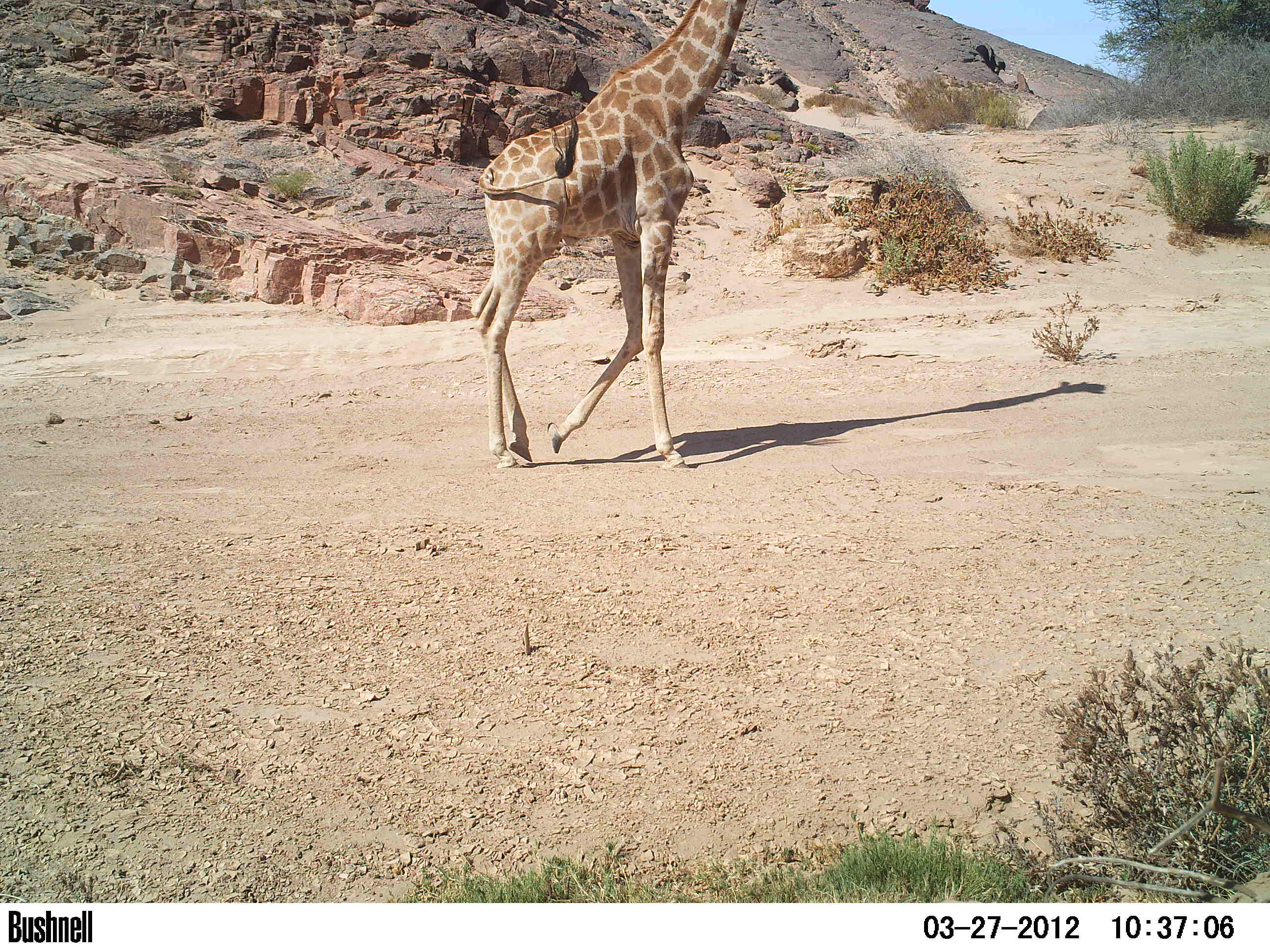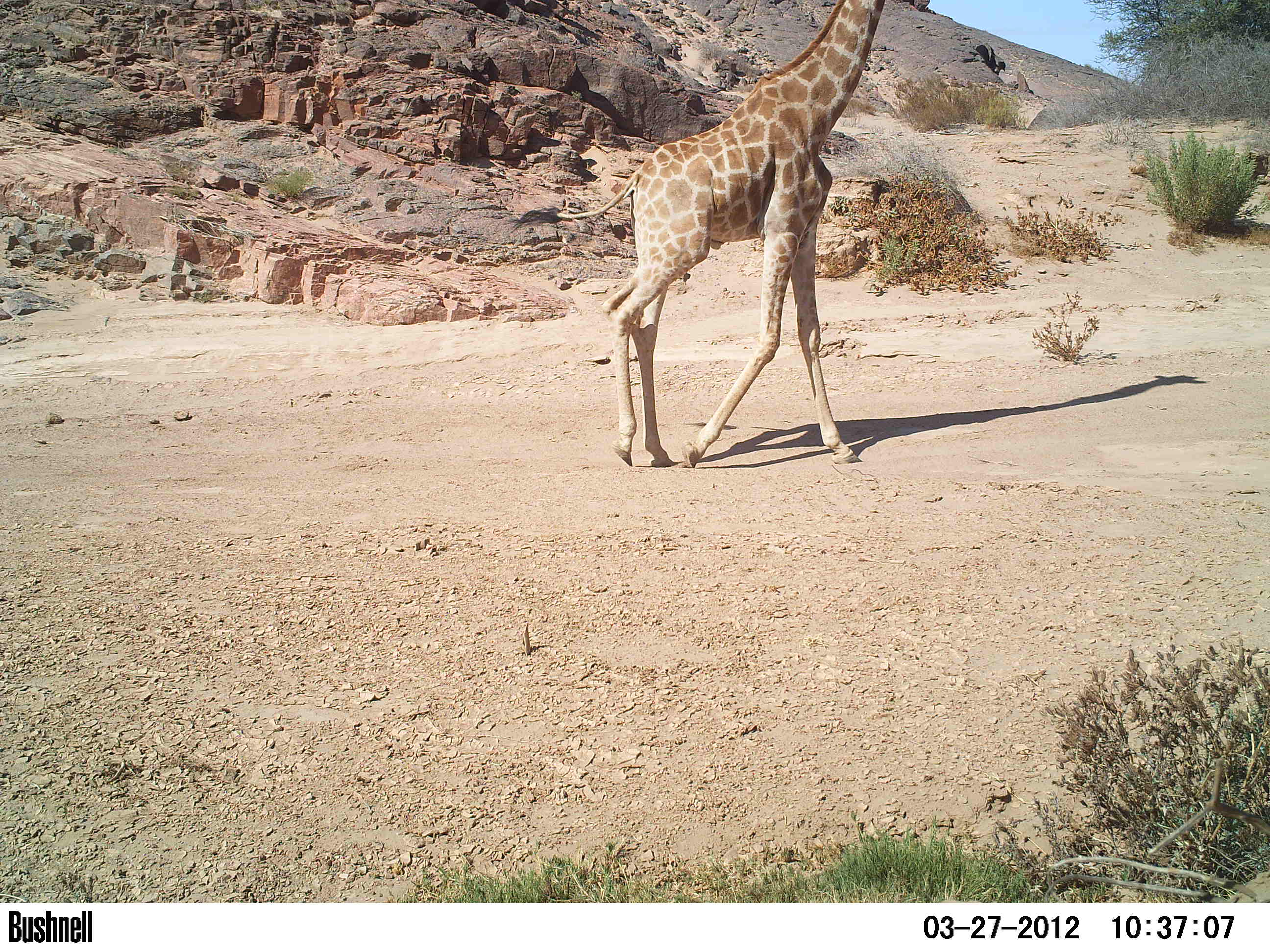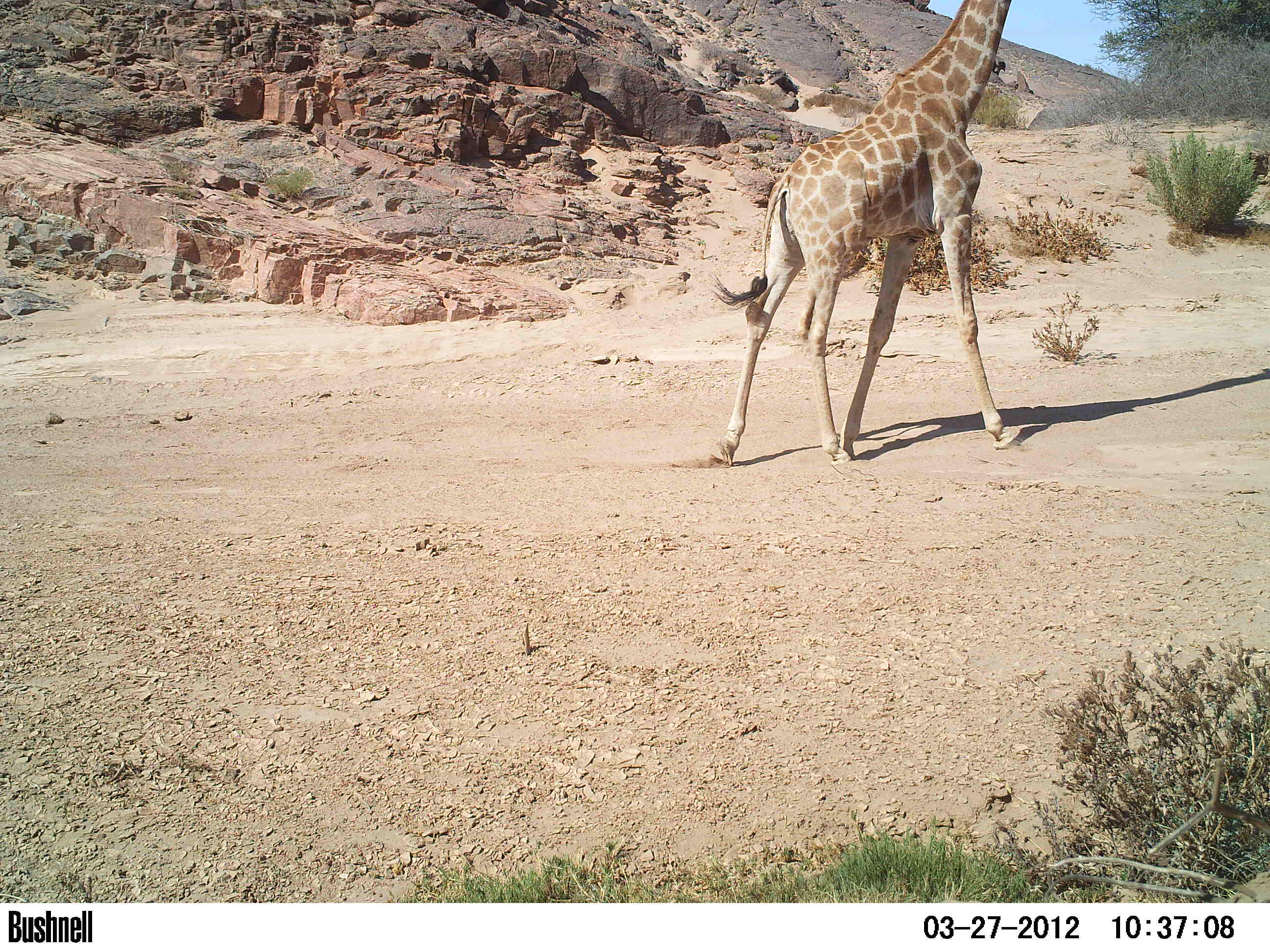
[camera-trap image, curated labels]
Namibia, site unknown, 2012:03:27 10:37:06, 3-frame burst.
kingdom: Animalia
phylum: Chordata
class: Mammalia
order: Artiodactyla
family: Giraffidae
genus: Giraffa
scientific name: Giraffa camelopardalis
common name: giraffe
Giraffa camelopardalis (giraffe).